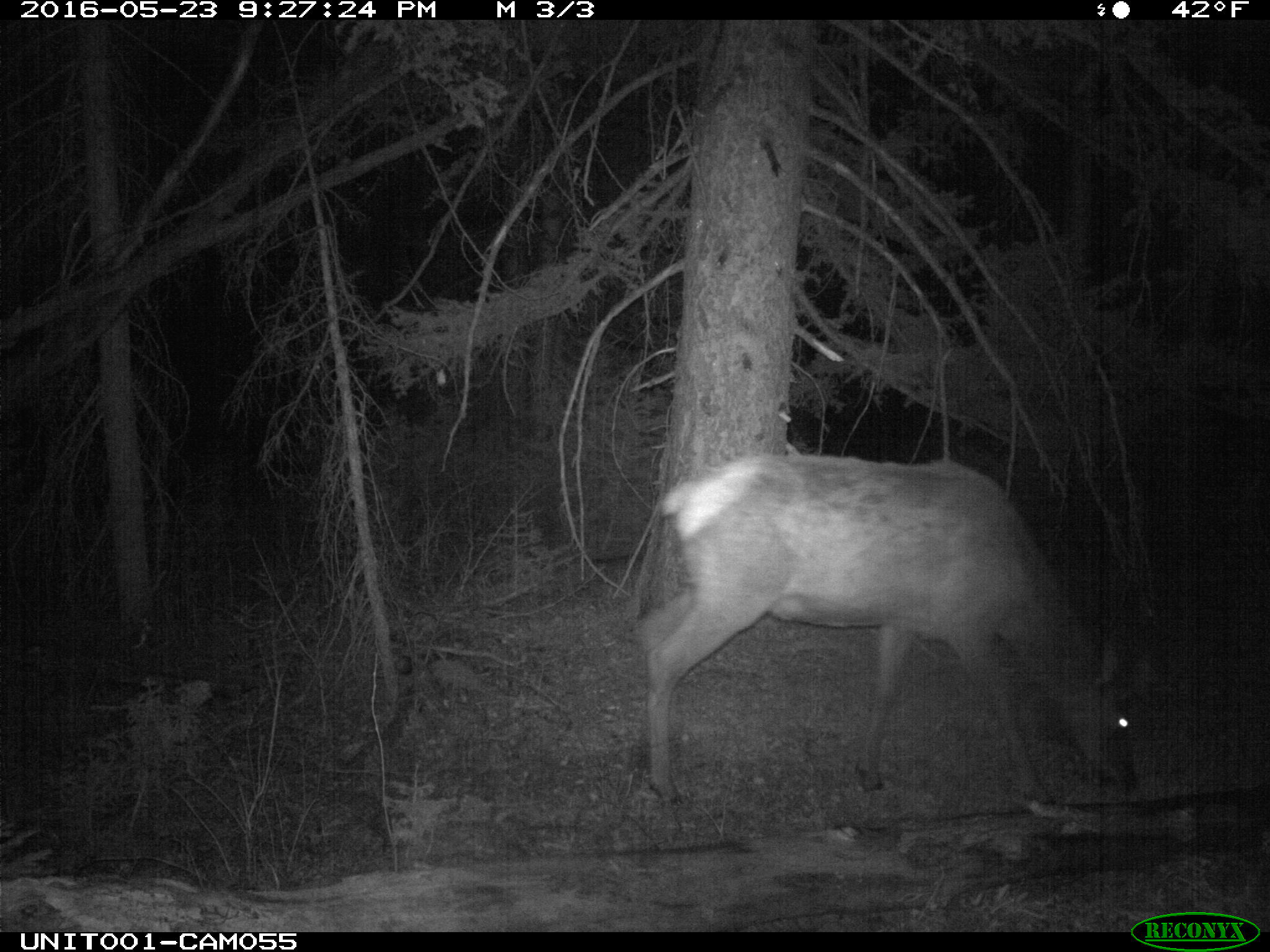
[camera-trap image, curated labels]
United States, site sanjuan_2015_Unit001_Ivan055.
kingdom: Animalia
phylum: Chordata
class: Mammalia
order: Artiodactyla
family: Cervidae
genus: Cervus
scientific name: Cervus elaphus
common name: red deer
Cervus elaphus (red deer).